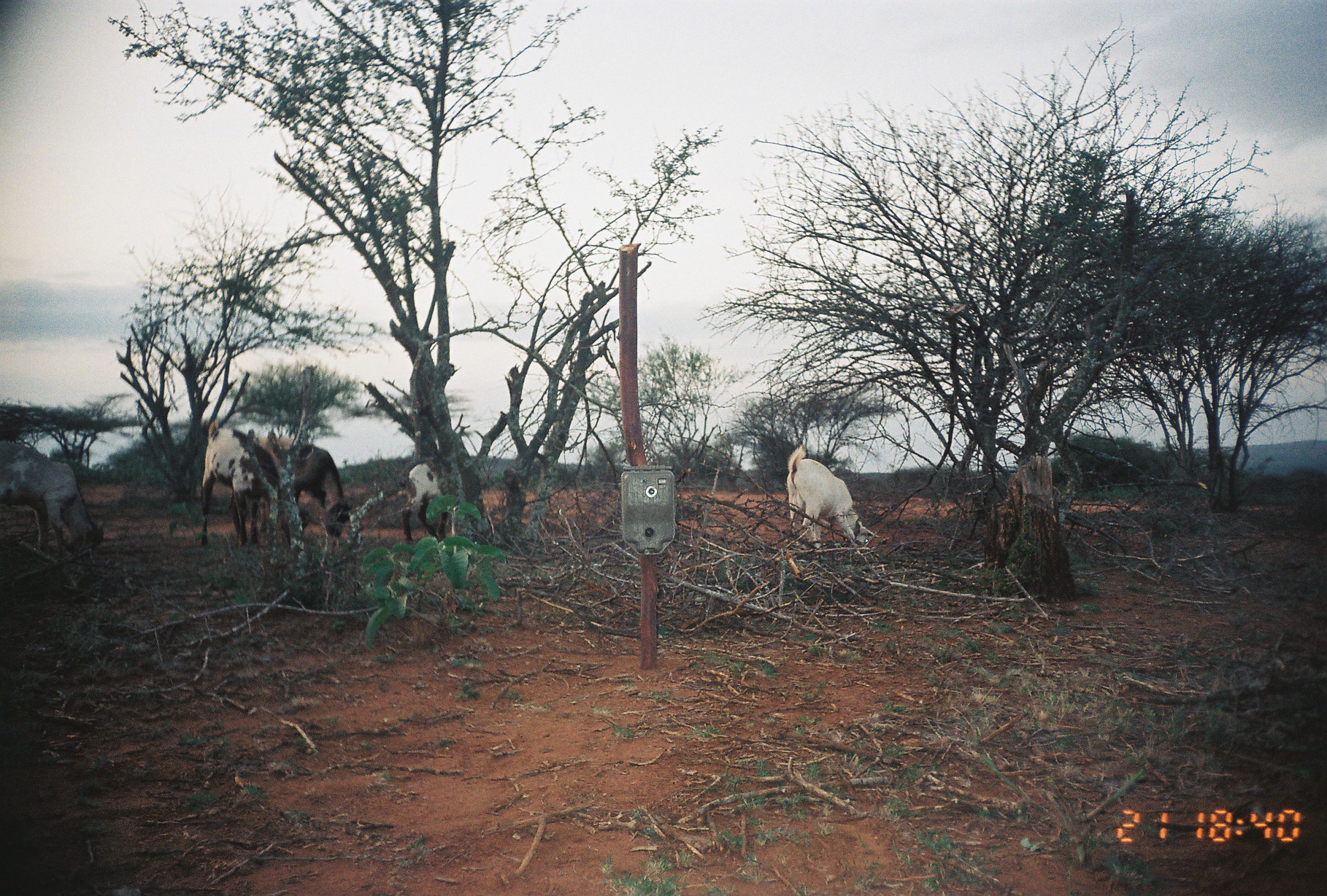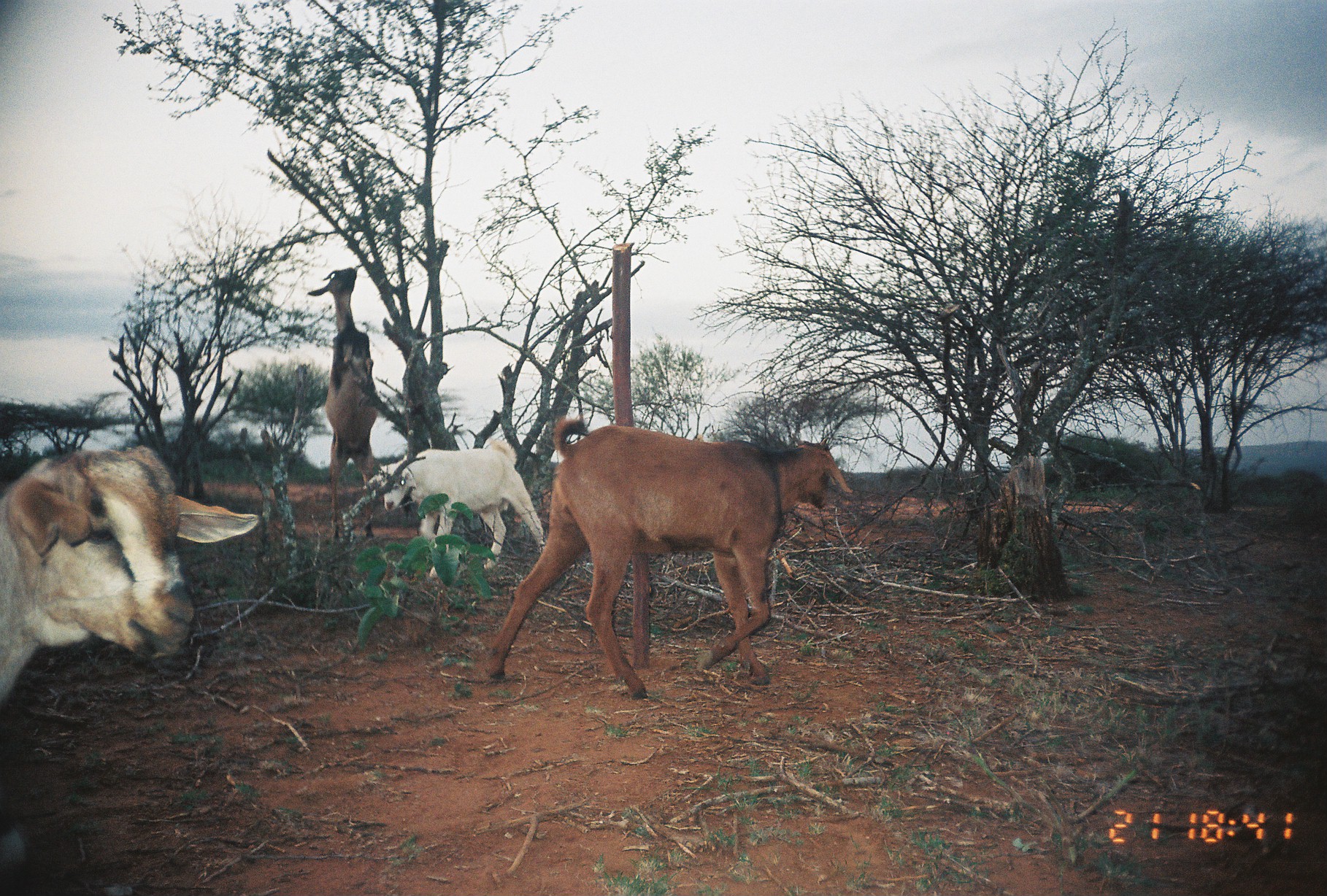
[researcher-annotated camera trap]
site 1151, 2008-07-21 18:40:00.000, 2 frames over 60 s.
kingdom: Animalia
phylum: Chordata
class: Mammalia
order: Artiodactyla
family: Bovidae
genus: Capra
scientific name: Capra aegagrus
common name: wild goat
Capra aegagrus (wild goat), count 5.